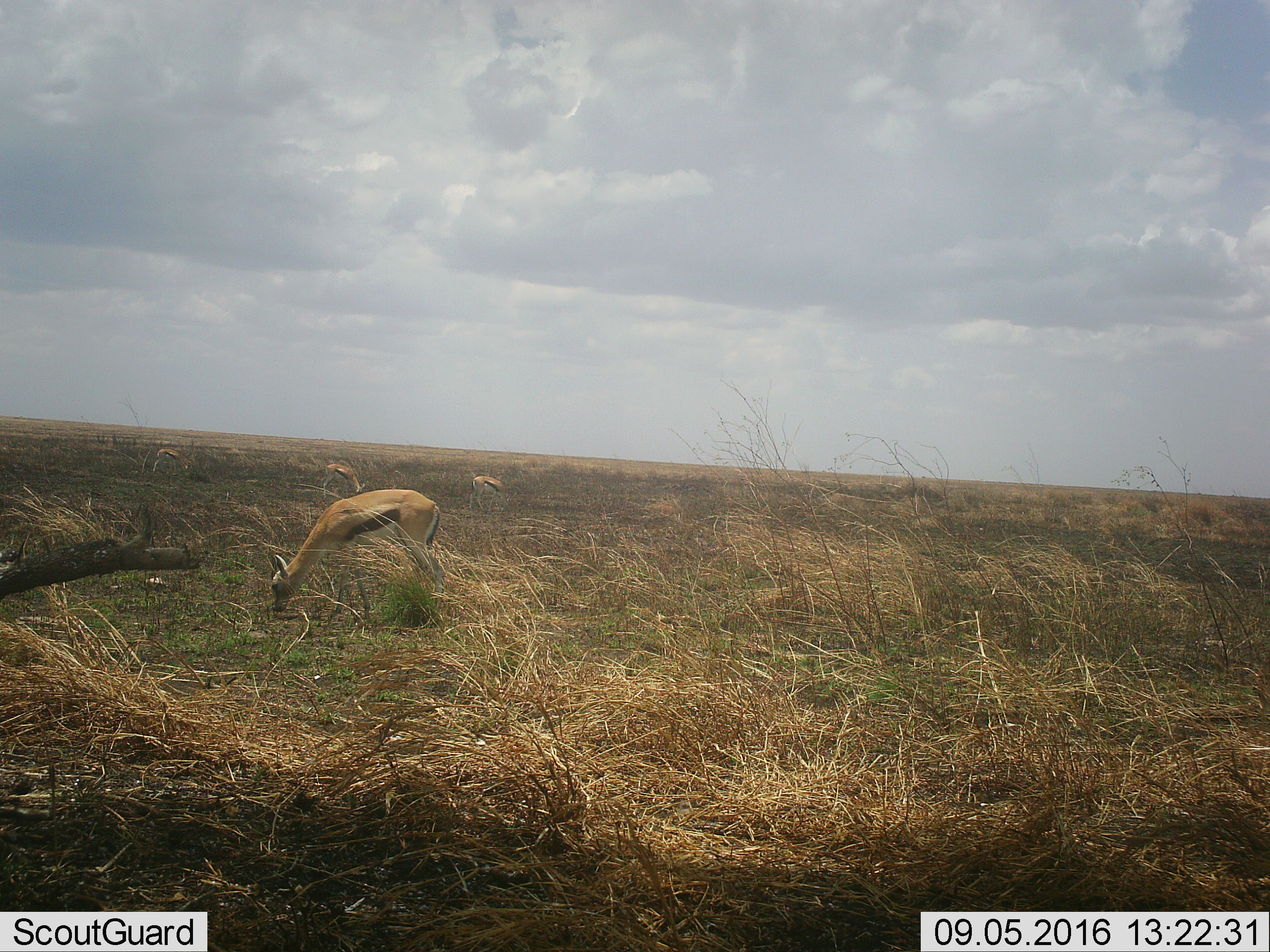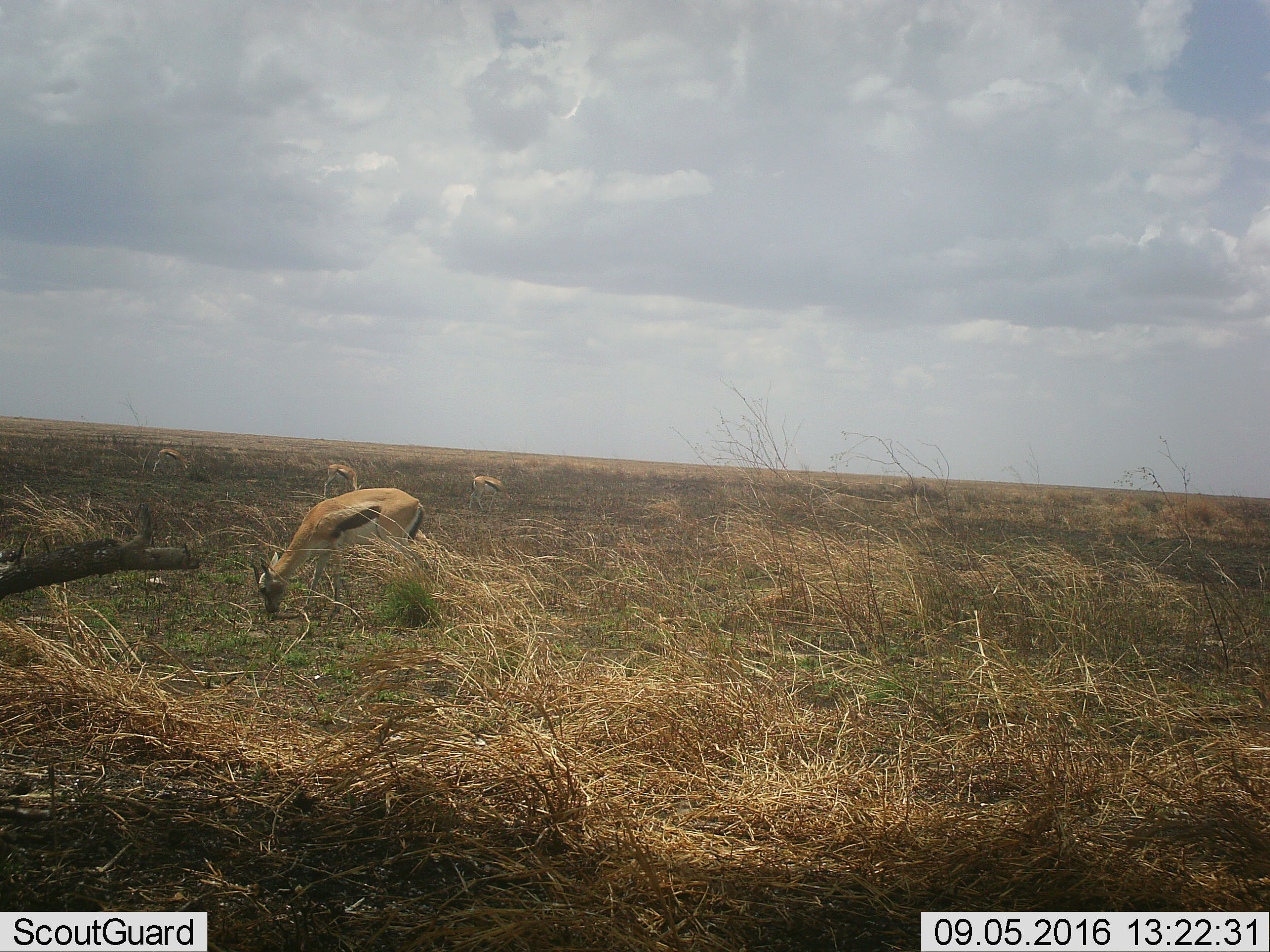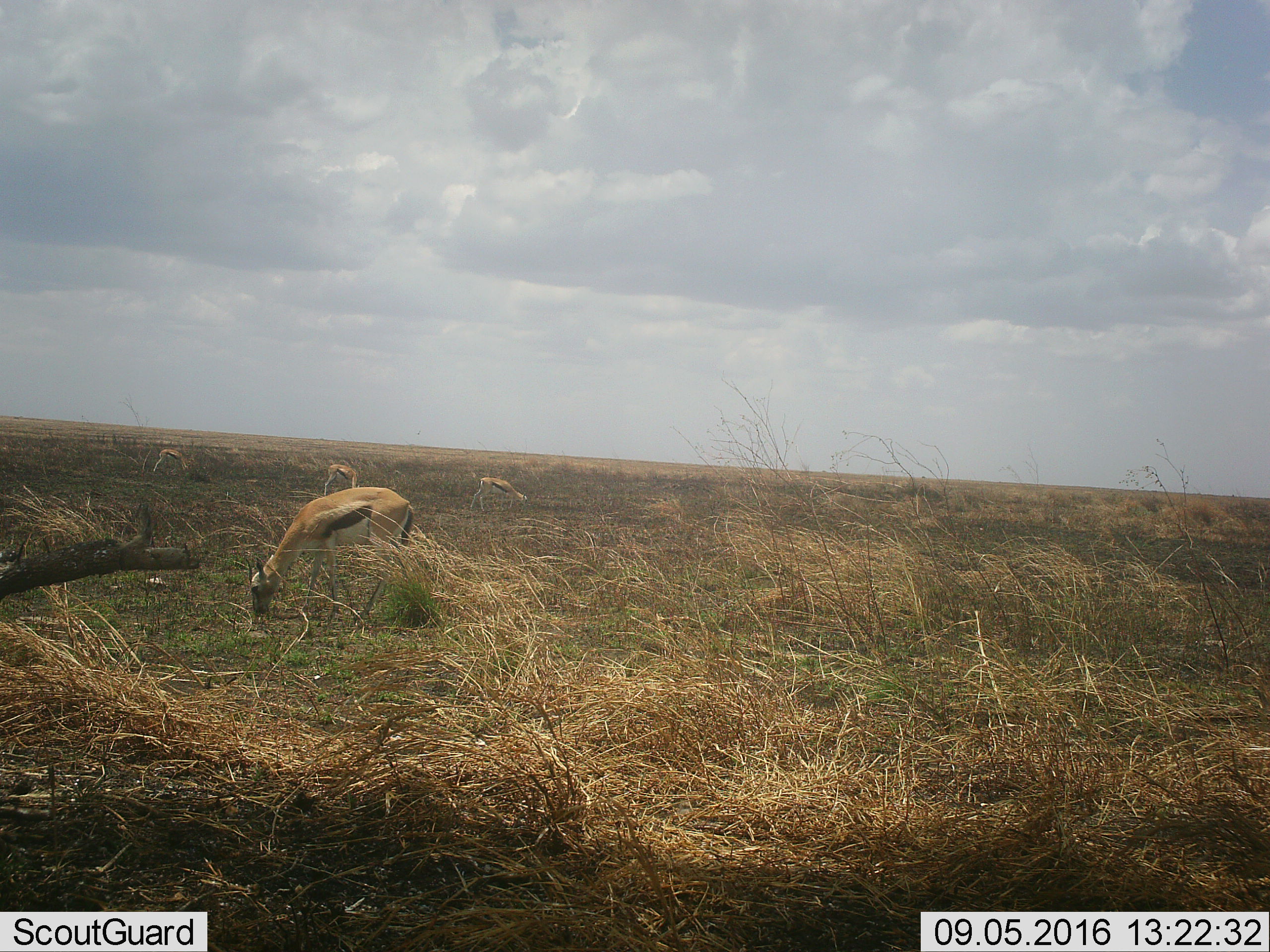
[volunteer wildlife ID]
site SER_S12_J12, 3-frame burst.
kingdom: Animalia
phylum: Chordata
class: Mammalia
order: Artiodactyla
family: Bovidae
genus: Eudorcas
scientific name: Eudorcas thomsonii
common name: thomson's gazelle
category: gazellethomsons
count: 4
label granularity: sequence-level